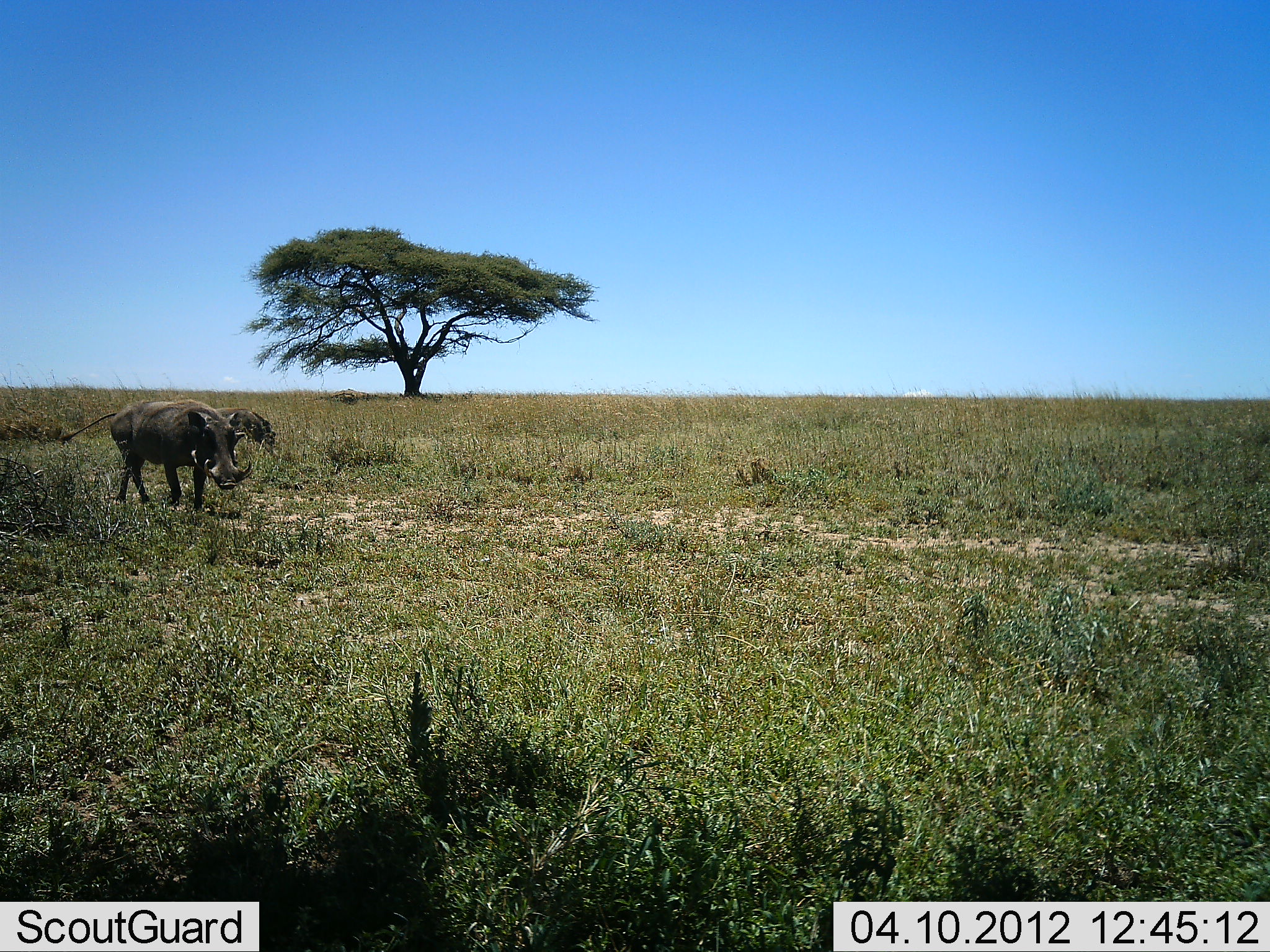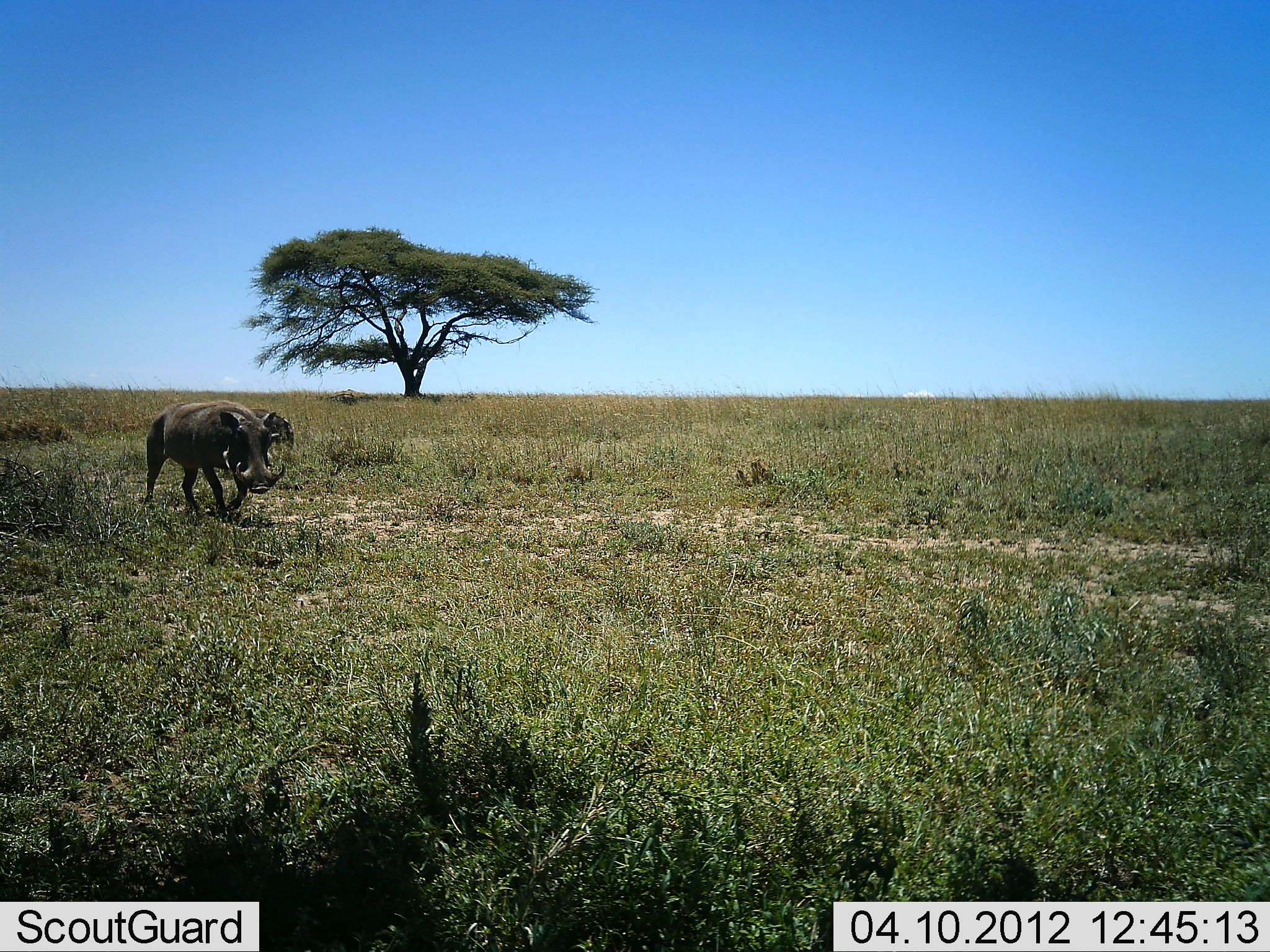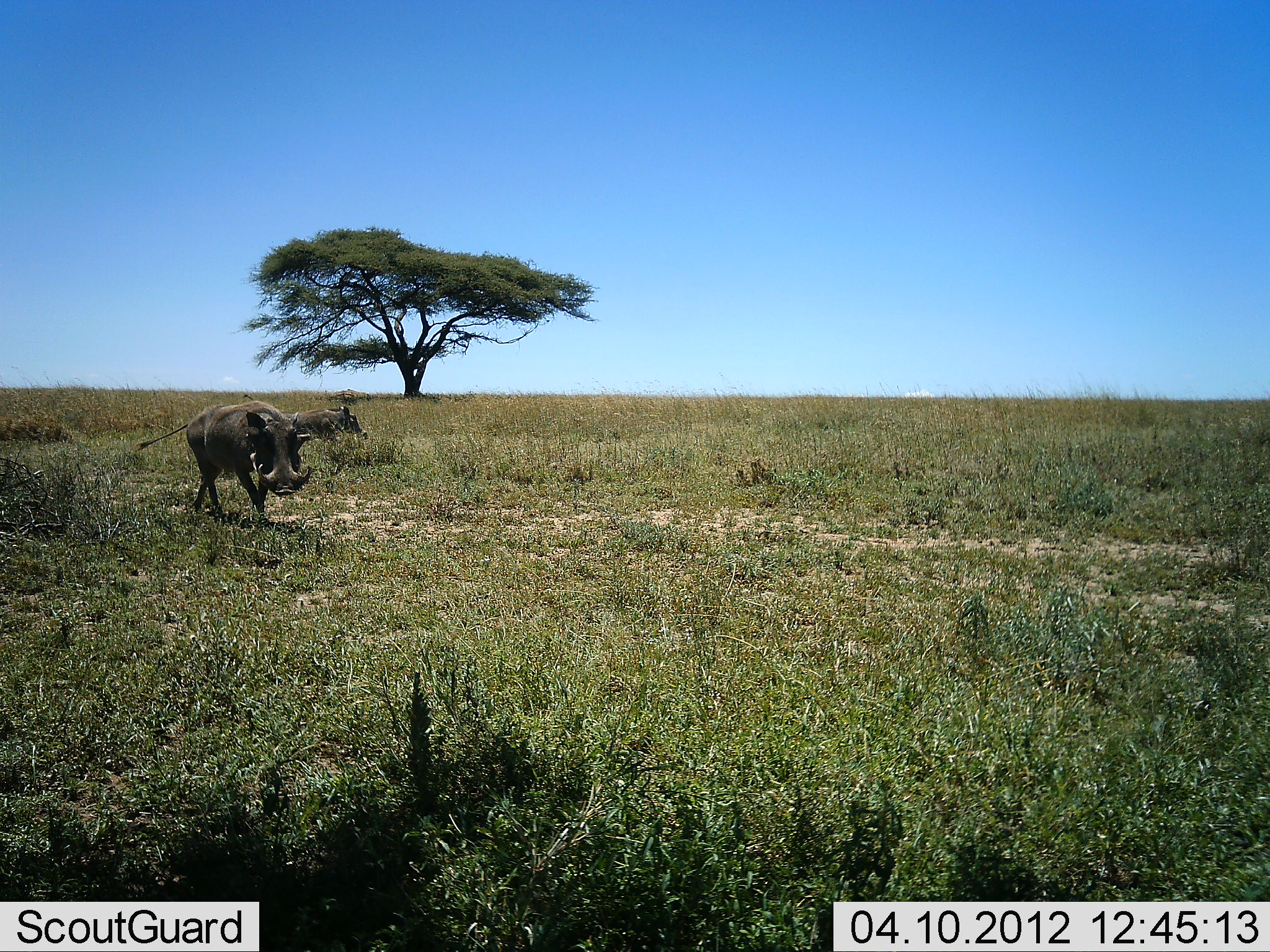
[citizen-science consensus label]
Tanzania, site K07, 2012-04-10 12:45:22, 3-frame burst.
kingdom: Animalia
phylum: Chordata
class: Mammalia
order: Artiodactyla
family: Suidae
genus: Phacochoerus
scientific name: Phacochoerus africanus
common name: warthog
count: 2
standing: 0%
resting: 0%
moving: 100%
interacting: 0%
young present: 8%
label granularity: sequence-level